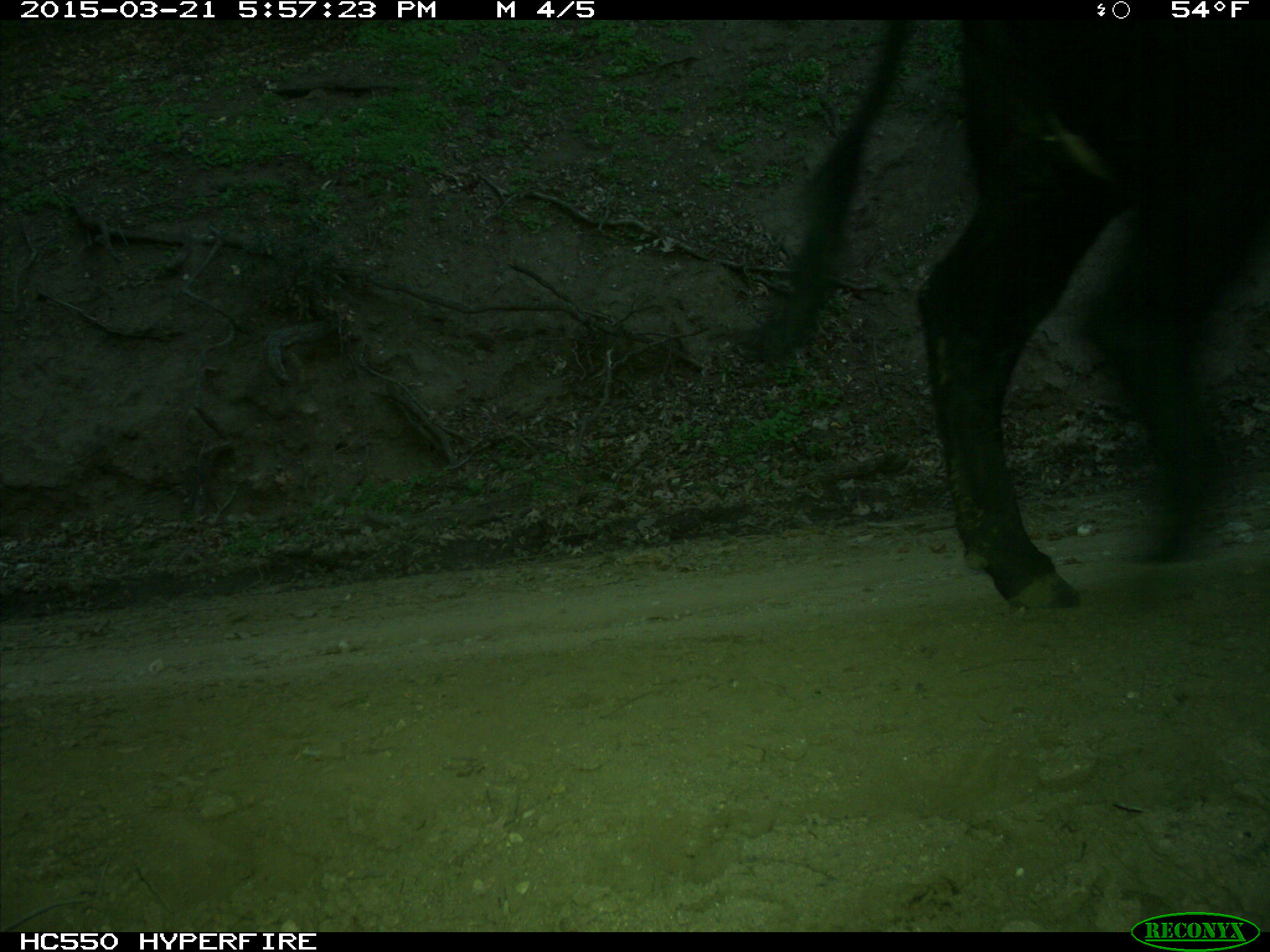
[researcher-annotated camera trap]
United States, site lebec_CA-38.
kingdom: Animalia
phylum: Chordata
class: Mammalia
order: Artiodactyla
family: Bovidae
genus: Bos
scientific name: Bos taurus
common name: domestic cow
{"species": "Bos taurus (domestic cow)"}